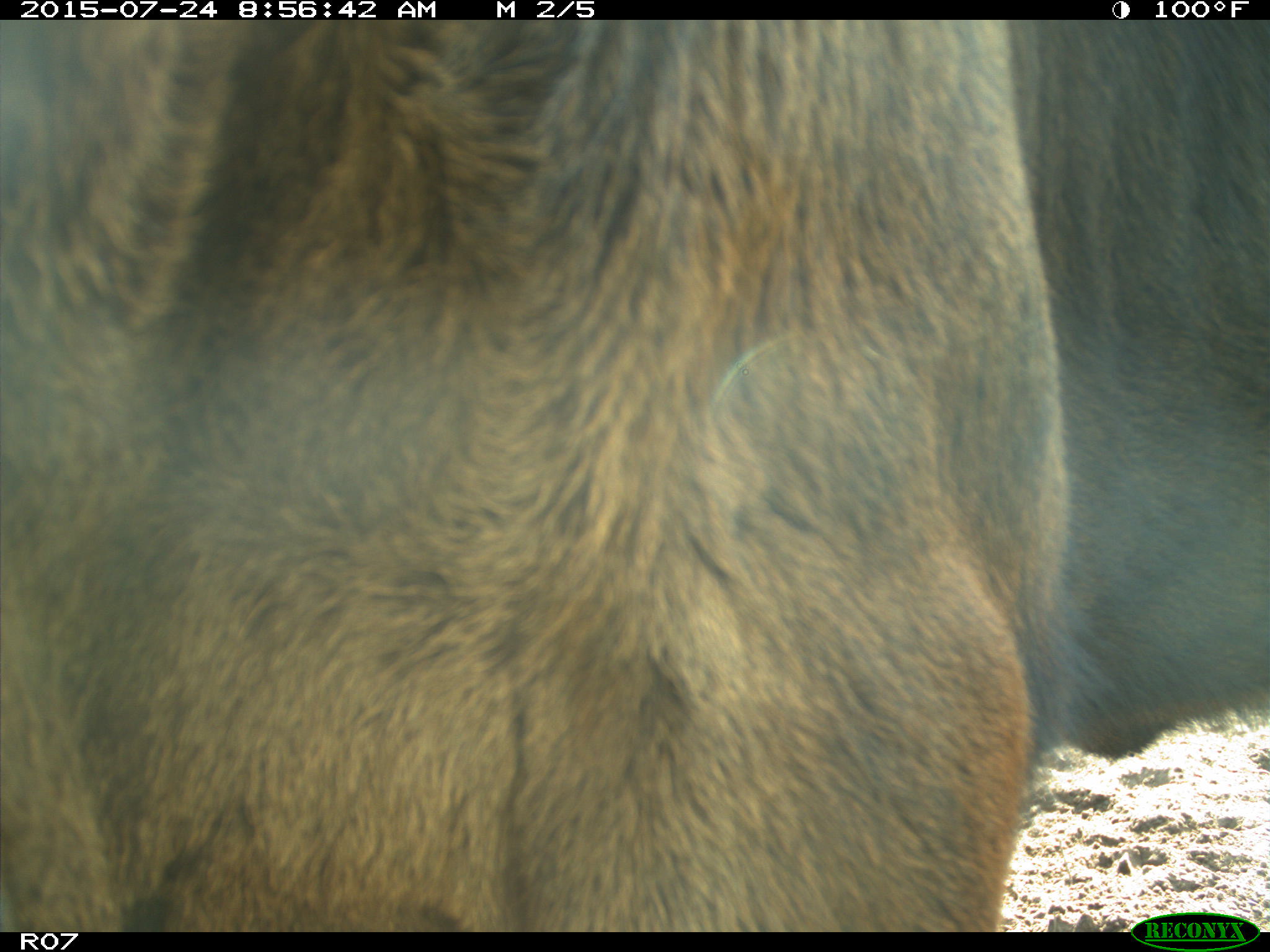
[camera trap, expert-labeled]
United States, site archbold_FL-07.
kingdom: Animalia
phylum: Chordata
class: Mammalia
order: Artiodactyla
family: Bovidae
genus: Bos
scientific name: Bos taurus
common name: domestic cow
Bos taurus (domestic cow).